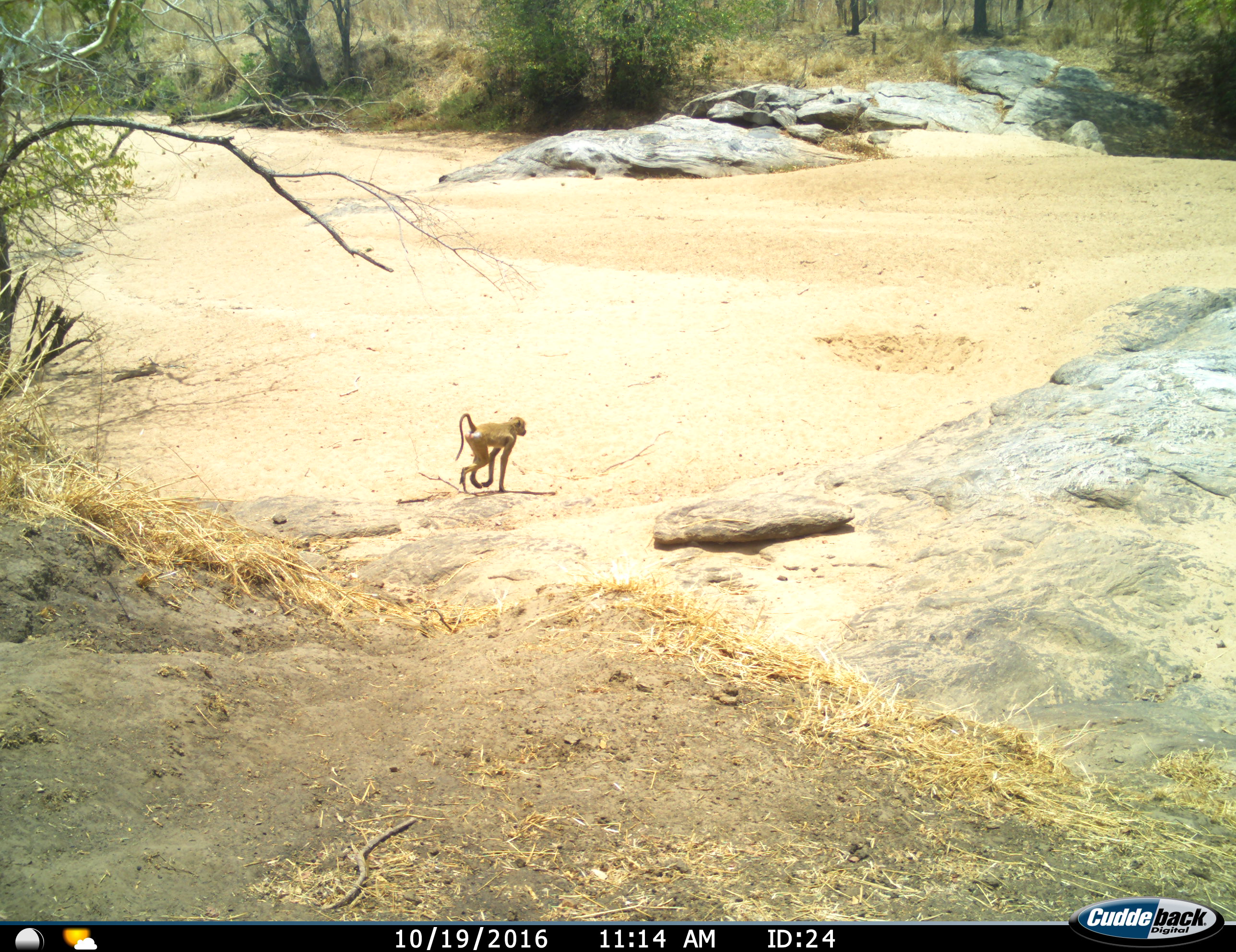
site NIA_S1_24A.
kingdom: Animalia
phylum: Chordata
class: Mammalia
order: Primates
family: Cercopithecidae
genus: Papio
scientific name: Papio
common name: baboon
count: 1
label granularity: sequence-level